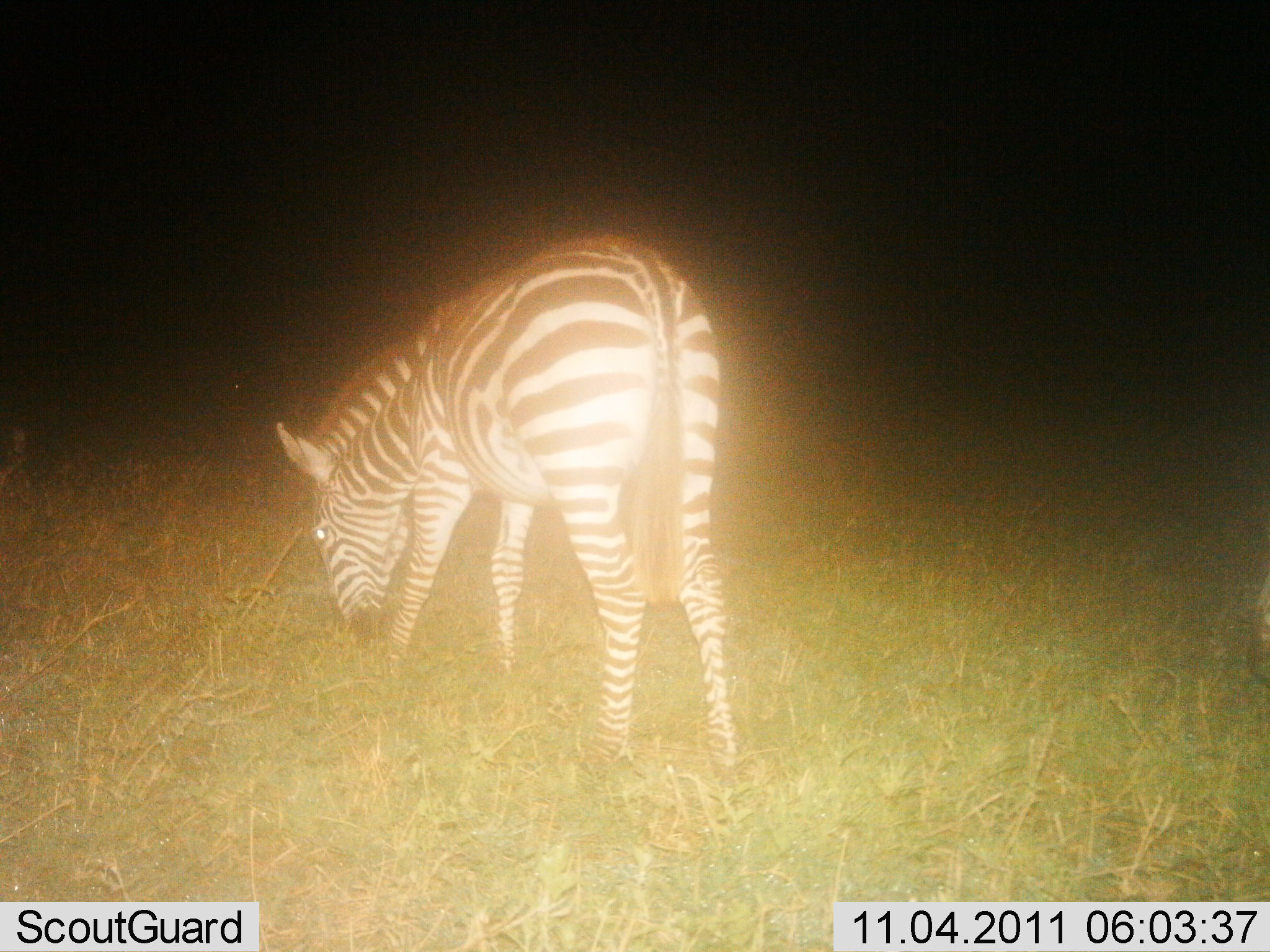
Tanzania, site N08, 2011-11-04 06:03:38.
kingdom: Animalia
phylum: Chordata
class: Mammalia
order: Perissodactyla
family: Equidae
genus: Equus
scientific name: Equus quagga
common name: plains zebra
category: zebra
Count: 1.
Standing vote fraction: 17%.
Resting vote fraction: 0%.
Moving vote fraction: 0%.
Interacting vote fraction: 0%.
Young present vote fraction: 0%.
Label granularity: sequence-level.